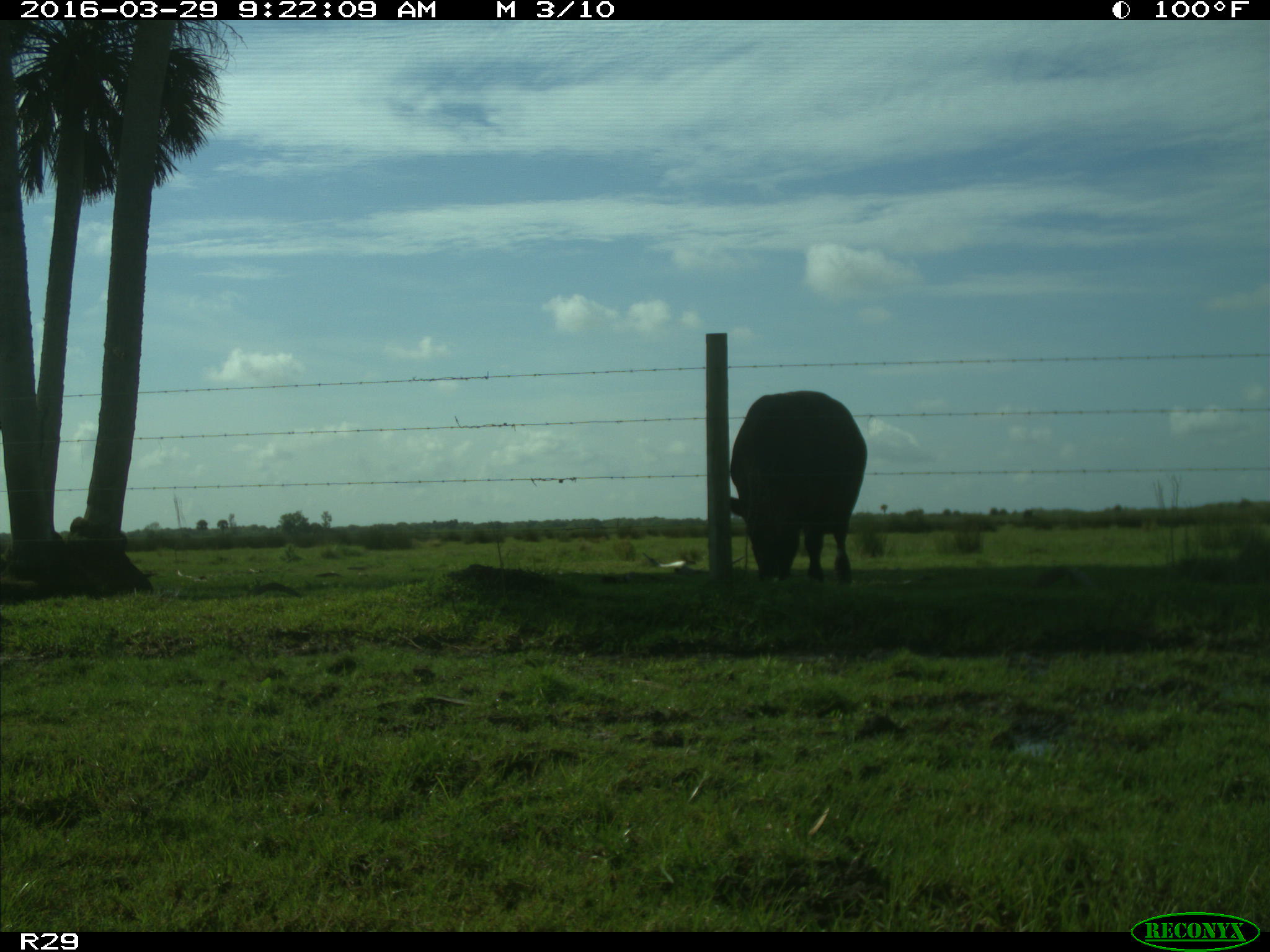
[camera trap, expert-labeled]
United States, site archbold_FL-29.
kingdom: Animalia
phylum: Chordata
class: Mammalia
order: Artiodactyla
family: Bovidae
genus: Bos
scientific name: Bos taurus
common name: domestic cow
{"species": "Bos taurus (domestic cow)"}